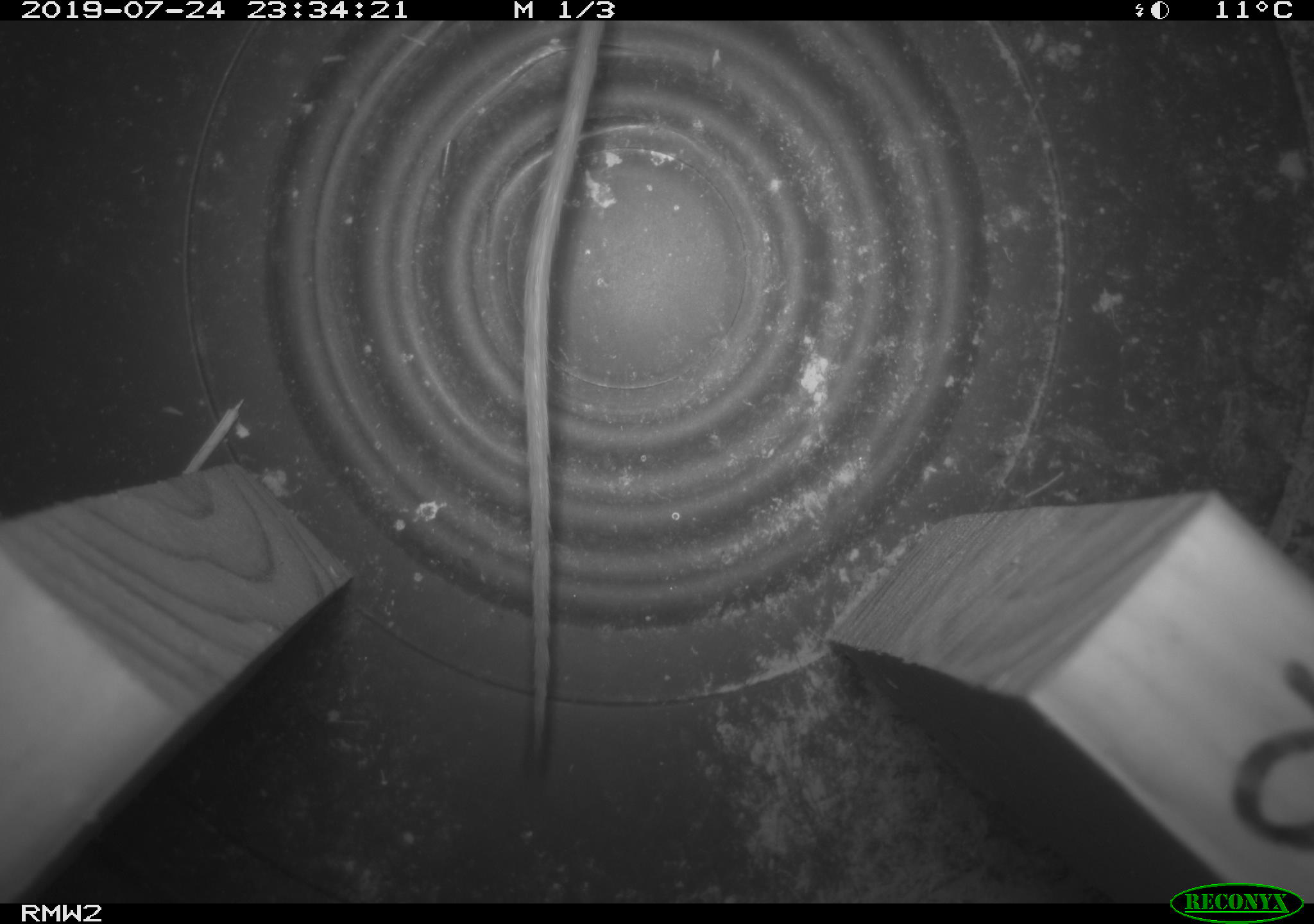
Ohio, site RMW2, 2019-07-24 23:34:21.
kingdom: Animalia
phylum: Chordata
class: Mammalia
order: Rodentia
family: Cricetidae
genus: Peromyscus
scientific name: Peromyscus leucopus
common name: white-footed mouse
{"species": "white-footed mouse (Peromyscus leucopus)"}